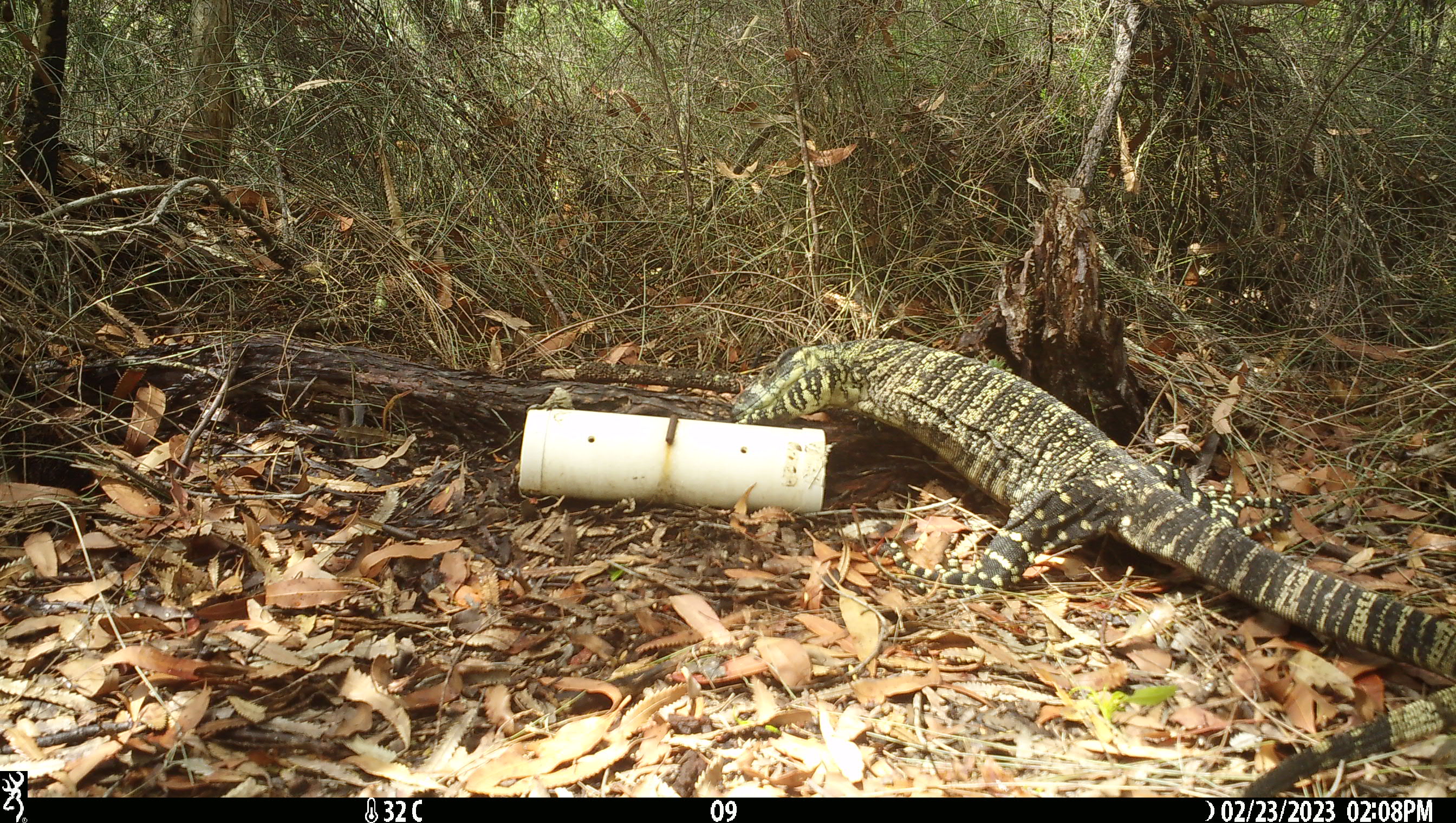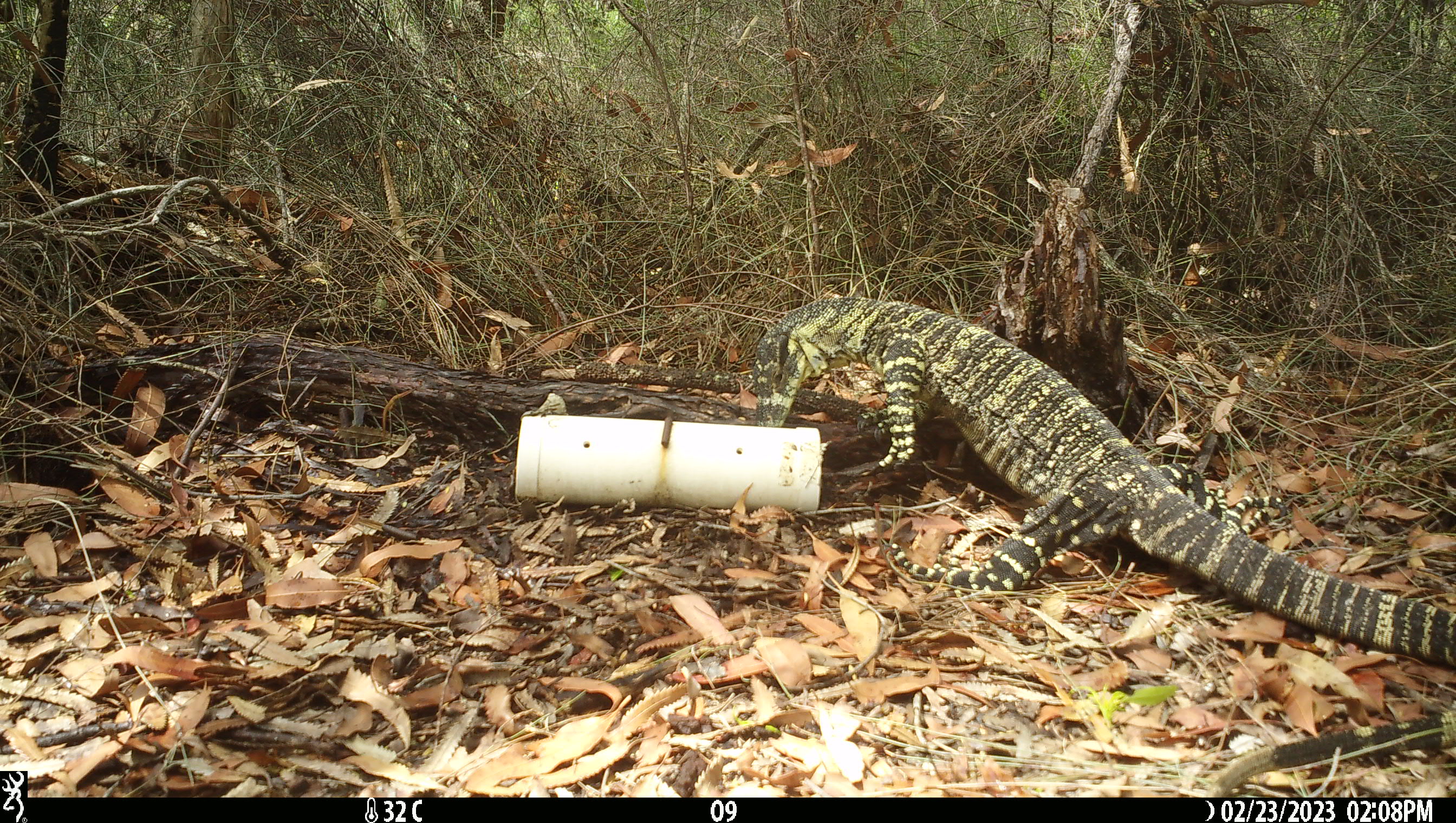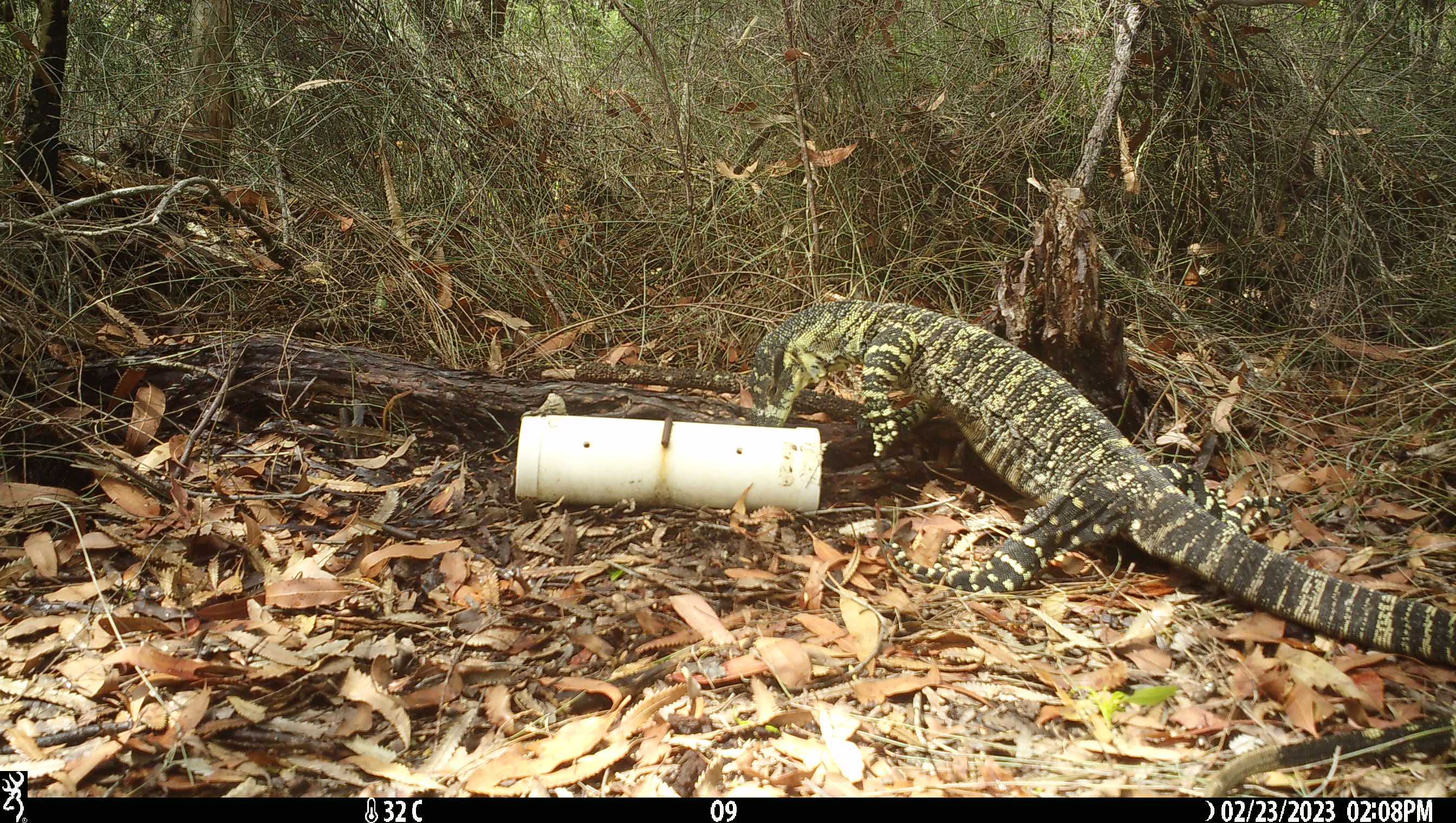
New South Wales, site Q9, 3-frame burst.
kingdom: Animalia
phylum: Chordata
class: Reptilia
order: Squamata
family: Varanidae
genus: Varanus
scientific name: Varanus varius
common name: lace monitor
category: goanna